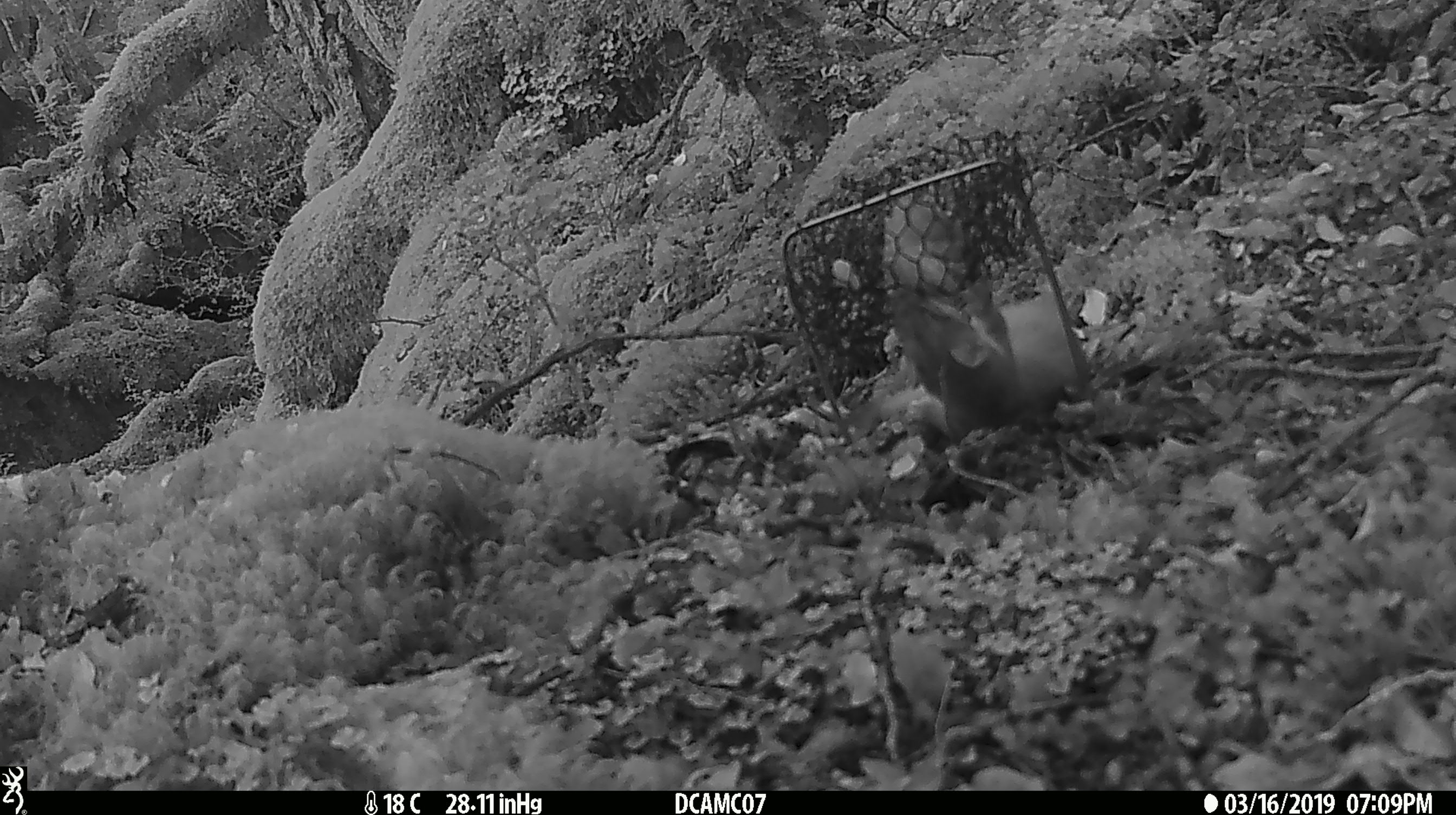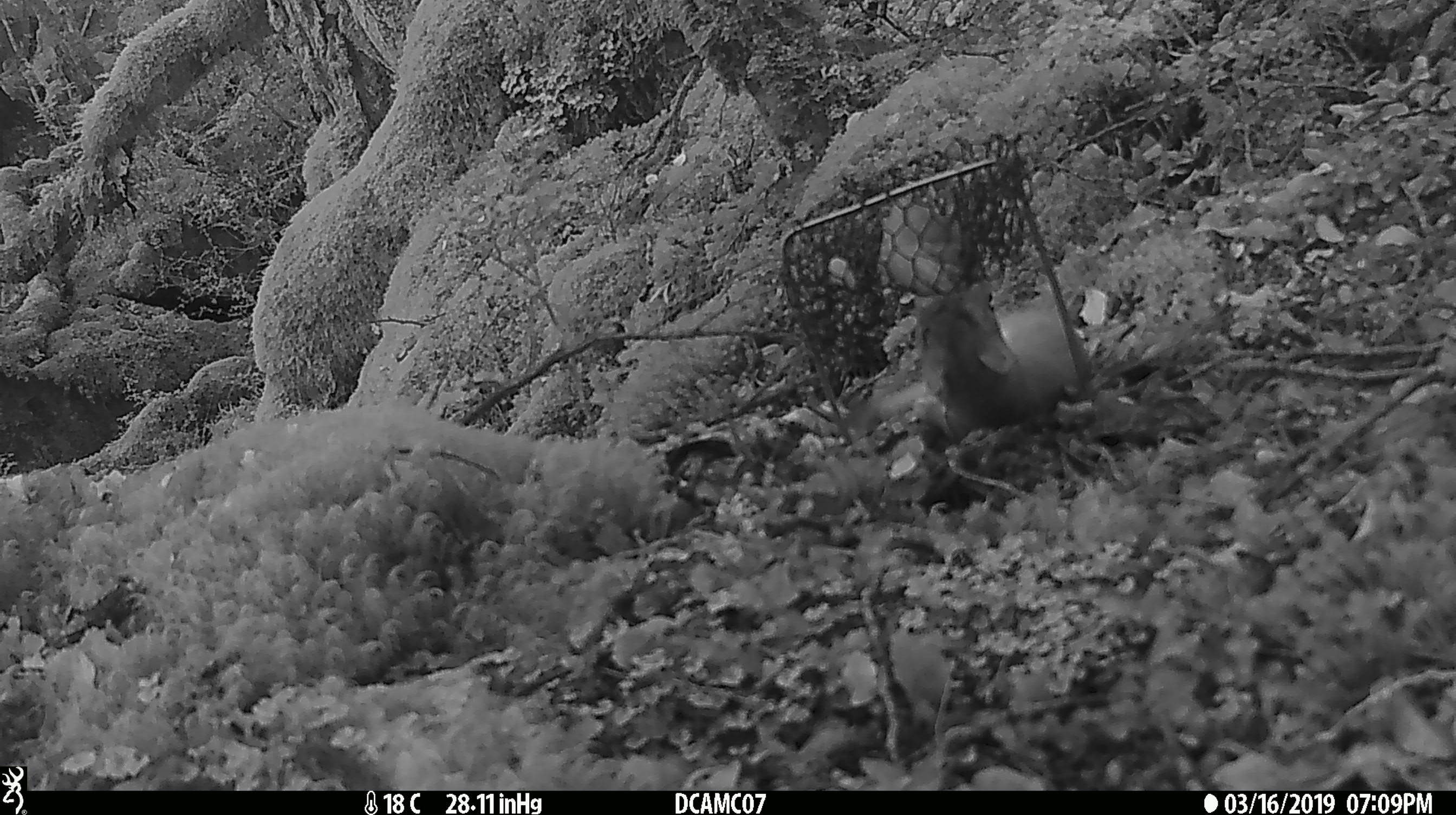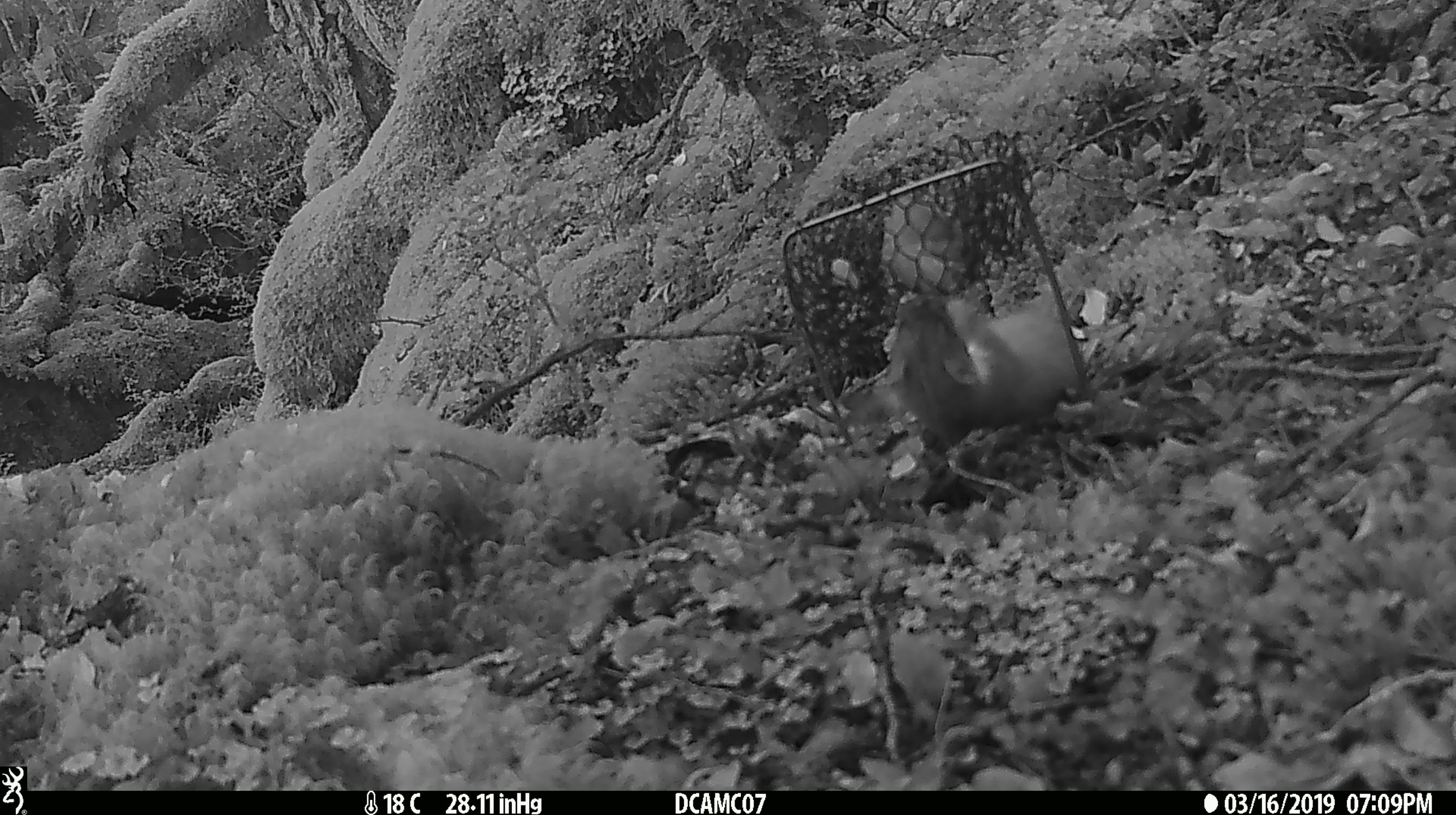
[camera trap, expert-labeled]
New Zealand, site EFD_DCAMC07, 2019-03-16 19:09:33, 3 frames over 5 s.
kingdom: Animalia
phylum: Chordata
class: Mammalia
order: Carnivora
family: Mustelidae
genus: Mustela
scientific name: Mustela erminea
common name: stoat